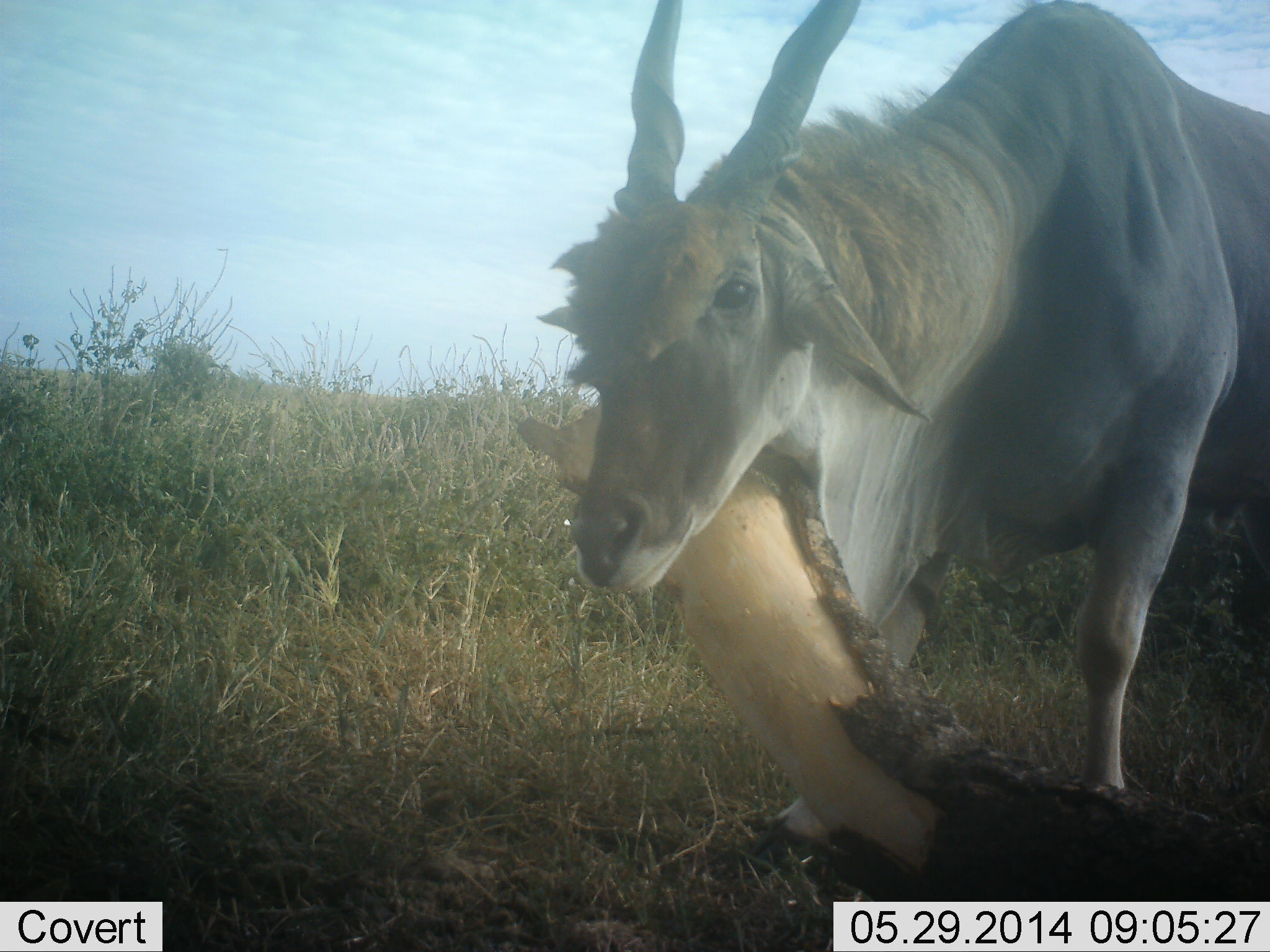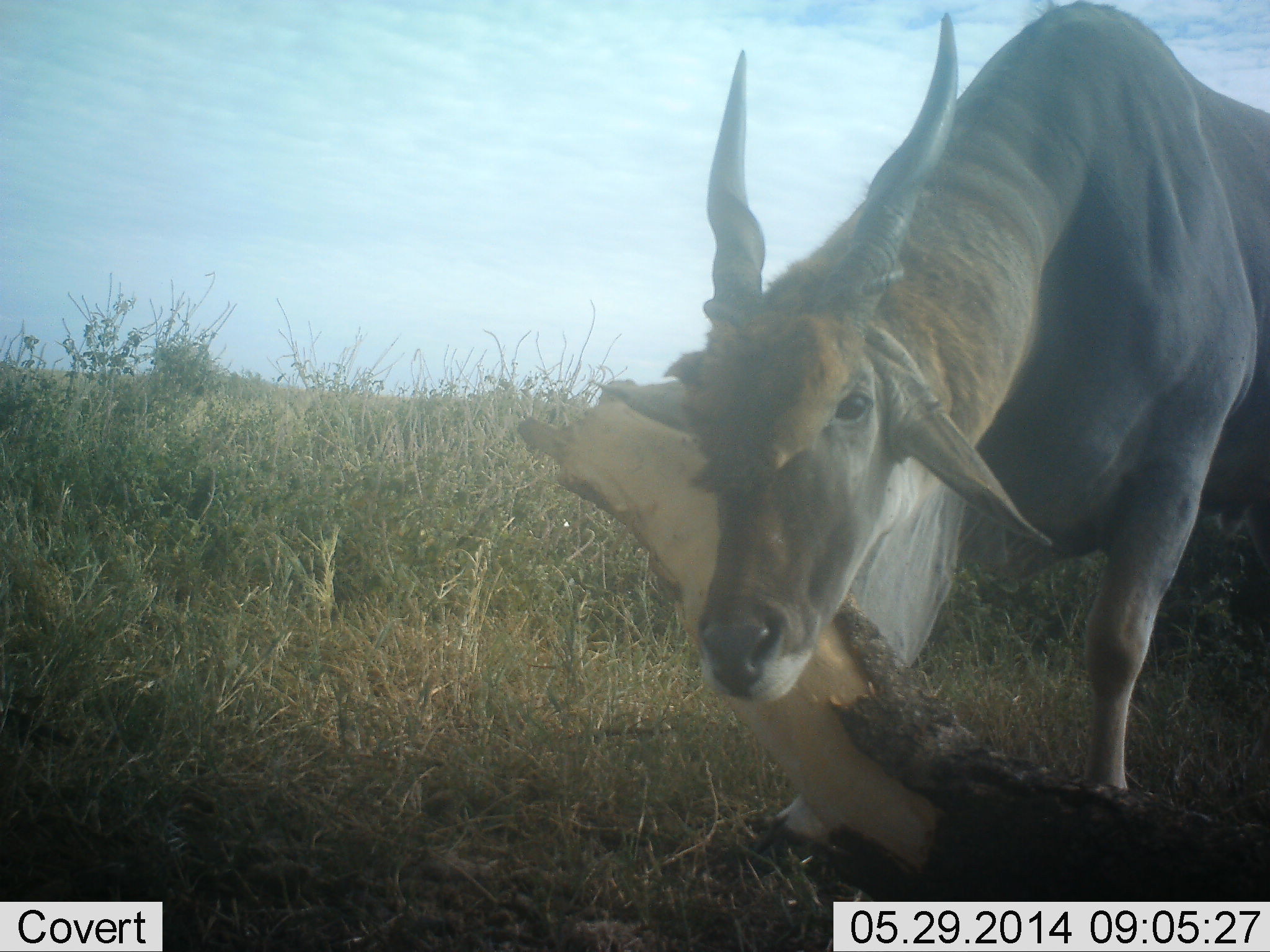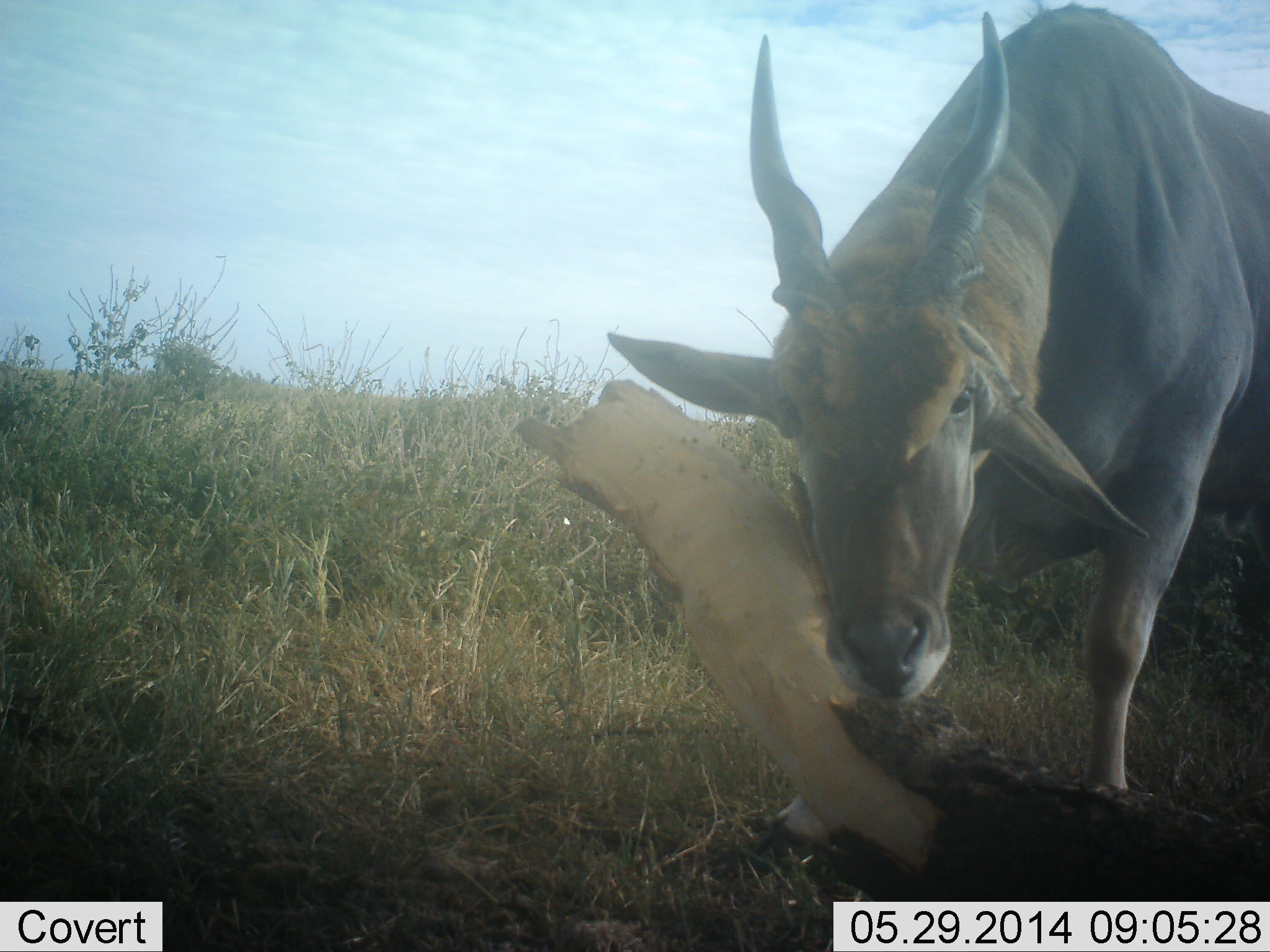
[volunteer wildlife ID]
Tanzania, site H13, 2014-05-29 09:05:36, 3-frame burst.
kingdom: Animalia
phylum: Chordata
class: Mammalia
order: Artiodactyla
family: Bovidae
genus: Tragelaphus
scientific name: Tragelaphus oryx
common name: eland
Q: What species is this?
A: Eland (Tragelaphus oryx).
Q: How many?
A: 1.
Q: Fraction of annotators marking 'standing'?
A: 80%.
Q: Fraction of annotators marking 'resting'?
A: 10%.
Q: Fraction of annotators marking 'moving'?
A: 0%.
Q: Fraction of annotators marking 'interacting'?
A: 20%.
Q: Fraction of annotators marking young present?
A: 0%.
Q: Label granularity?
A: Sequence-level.